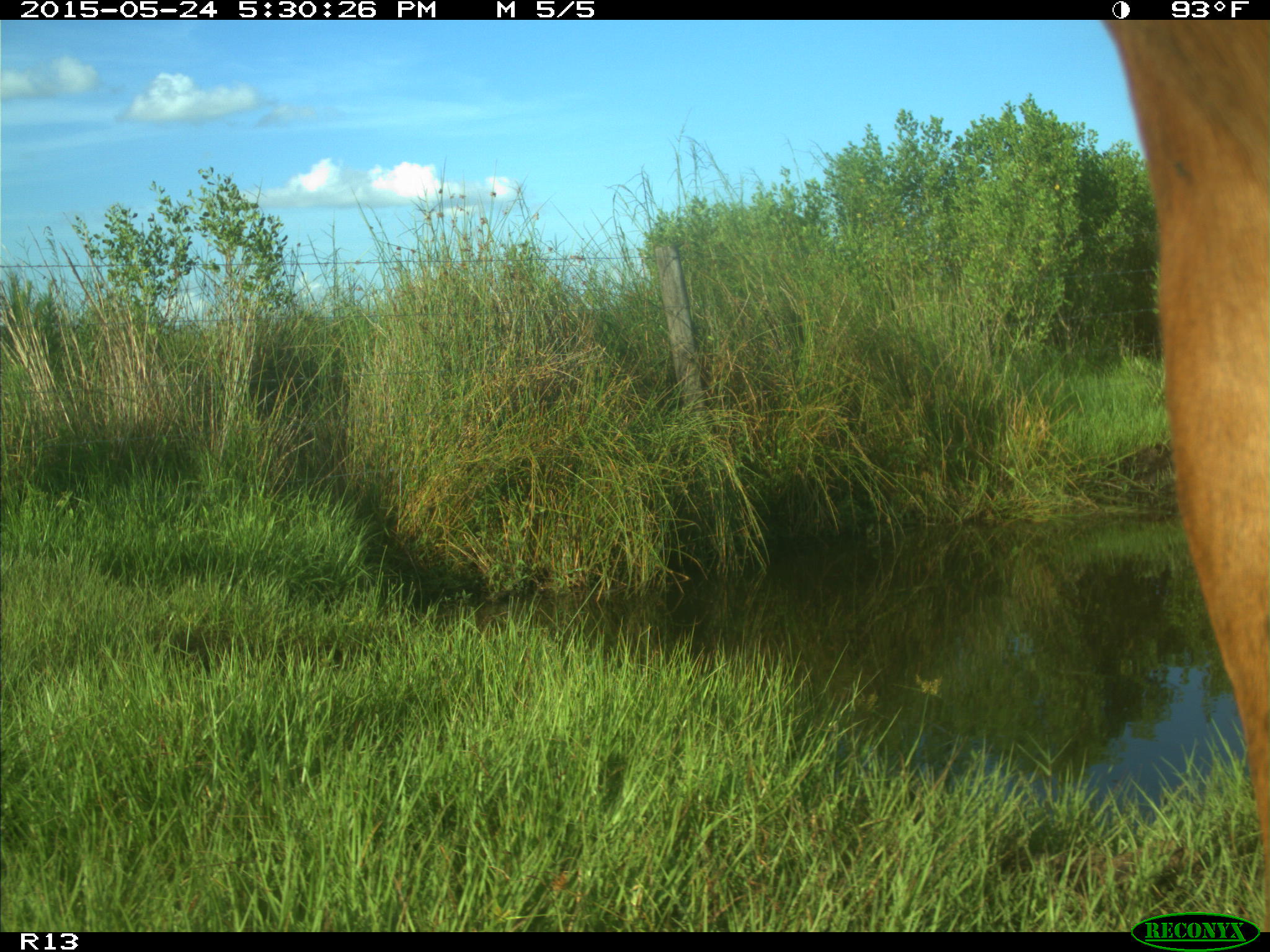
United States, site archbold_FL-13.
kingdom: Animalia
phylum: Chordata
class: Mammalia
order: Artiodactyla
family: Bovidae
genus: Bos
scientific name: Bos taurus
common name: domestic cow